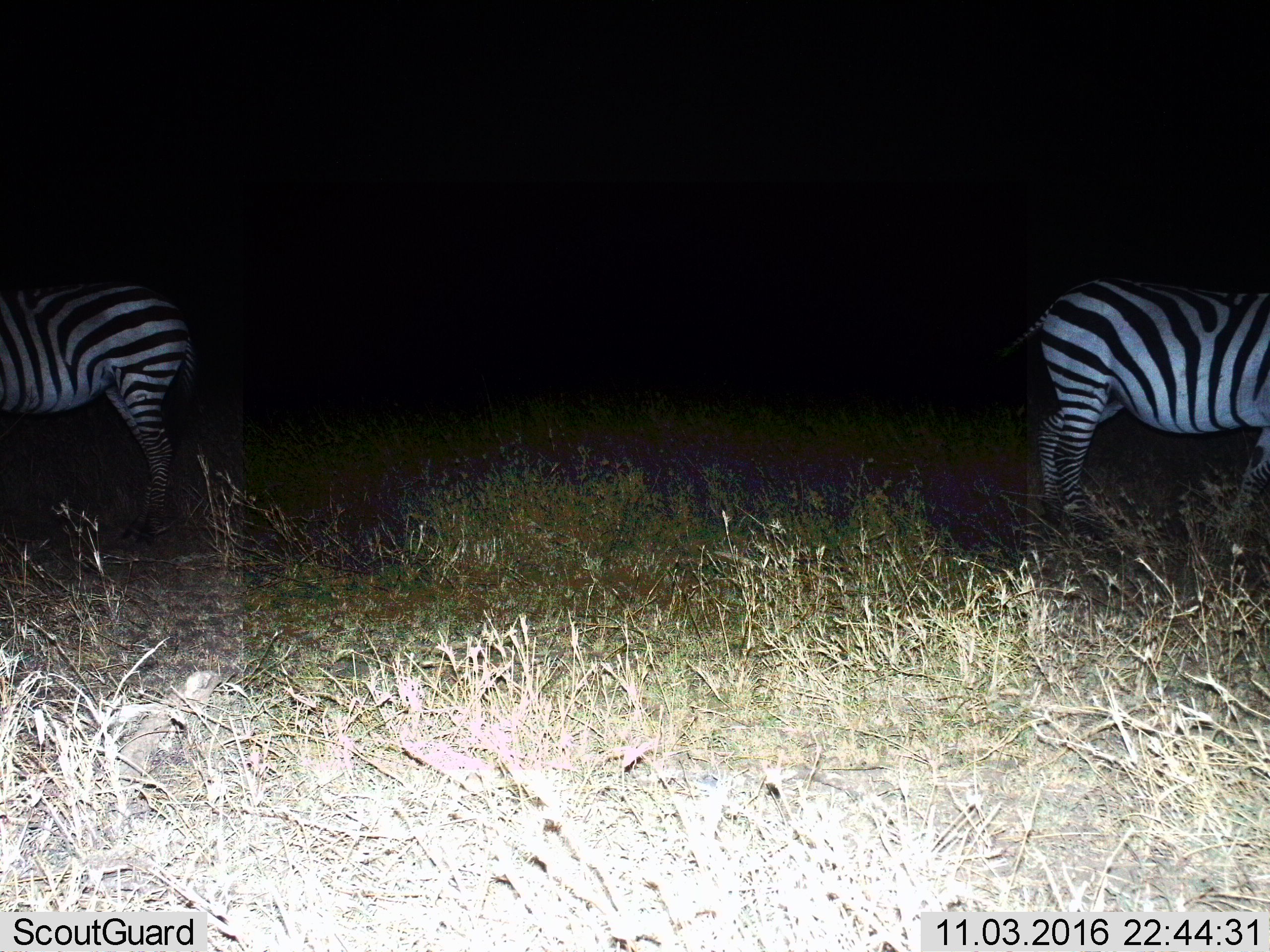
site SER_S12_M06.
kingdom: Animalia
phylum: Chordata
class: Mammalia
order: Perissodactyla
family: Equidae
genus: Equus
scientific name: Equus quagga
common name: plains zebra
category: zebraplains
Zebraplains (plains zebra) (Equus quagga), count 2. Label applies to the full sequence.